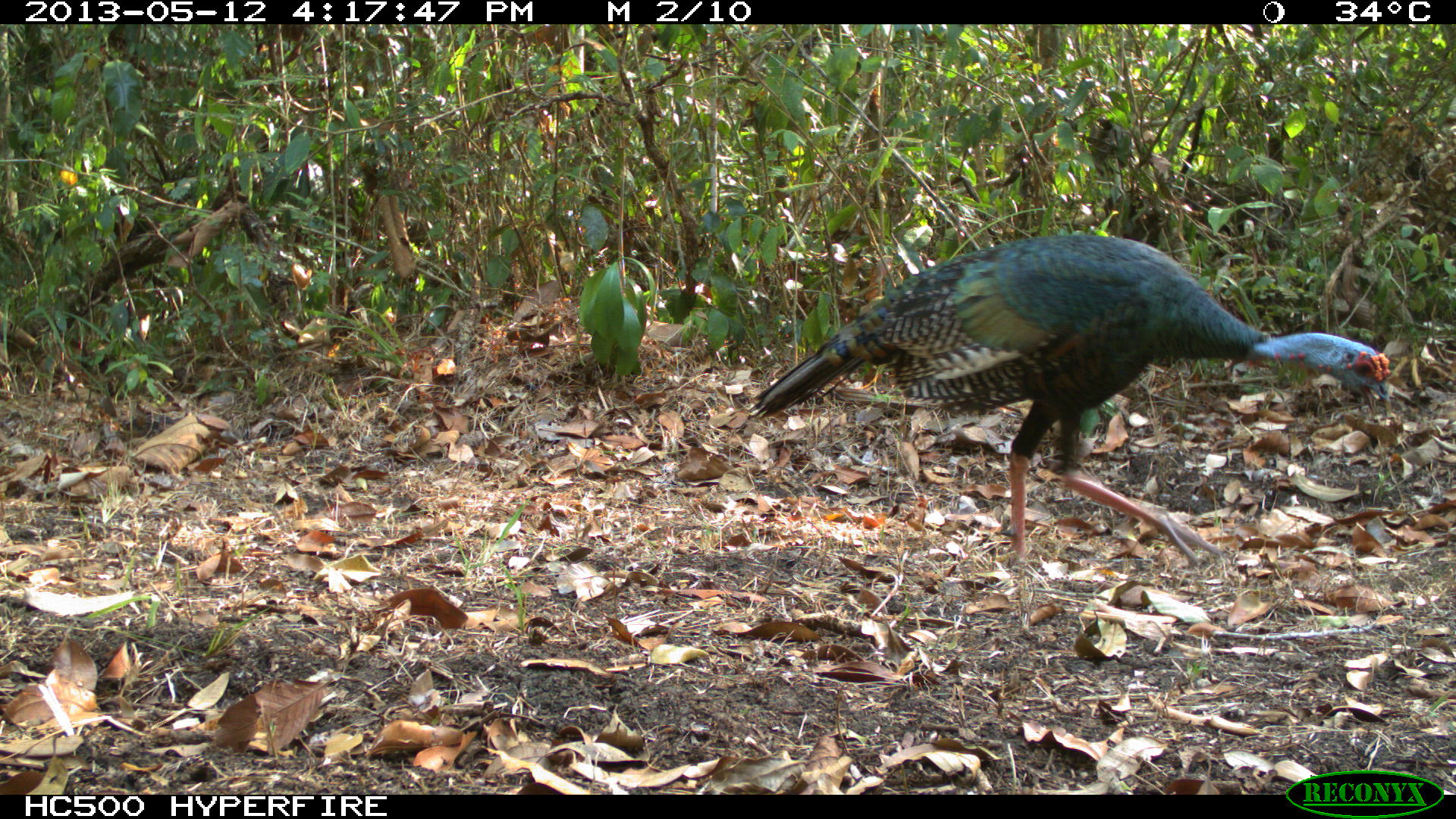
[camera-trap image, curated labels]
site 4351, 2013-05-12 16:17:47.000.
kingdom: Animalia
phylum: Chordata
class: Aves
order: Galliformes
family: Phasianidae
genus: Meleagris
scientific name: Meleagris ocellata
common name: ocellated turkey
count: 1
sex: female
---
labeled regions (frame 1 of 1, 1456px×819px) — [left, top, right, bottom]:
meleagris ocellata: [744, 224, 1390, 583]